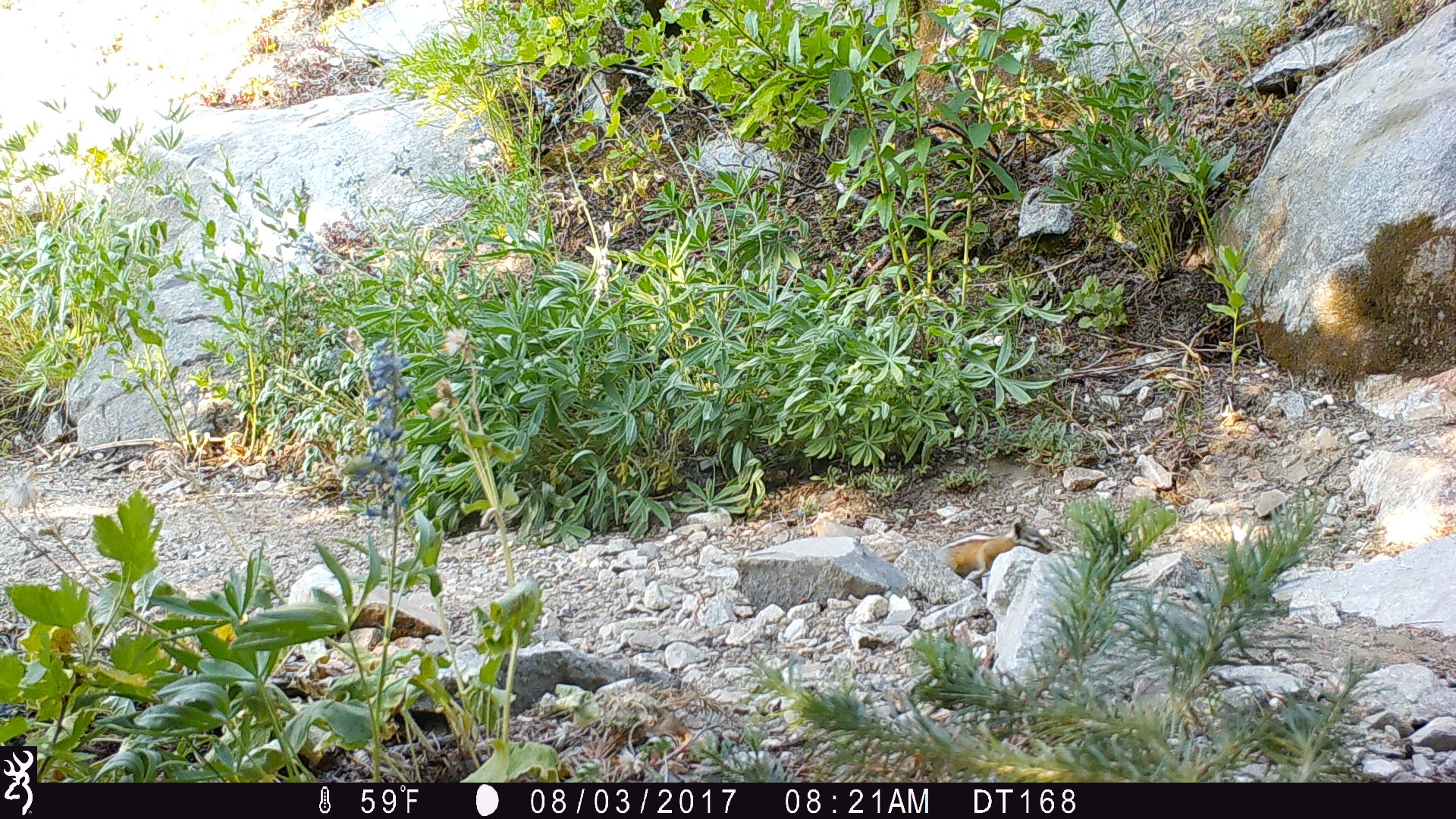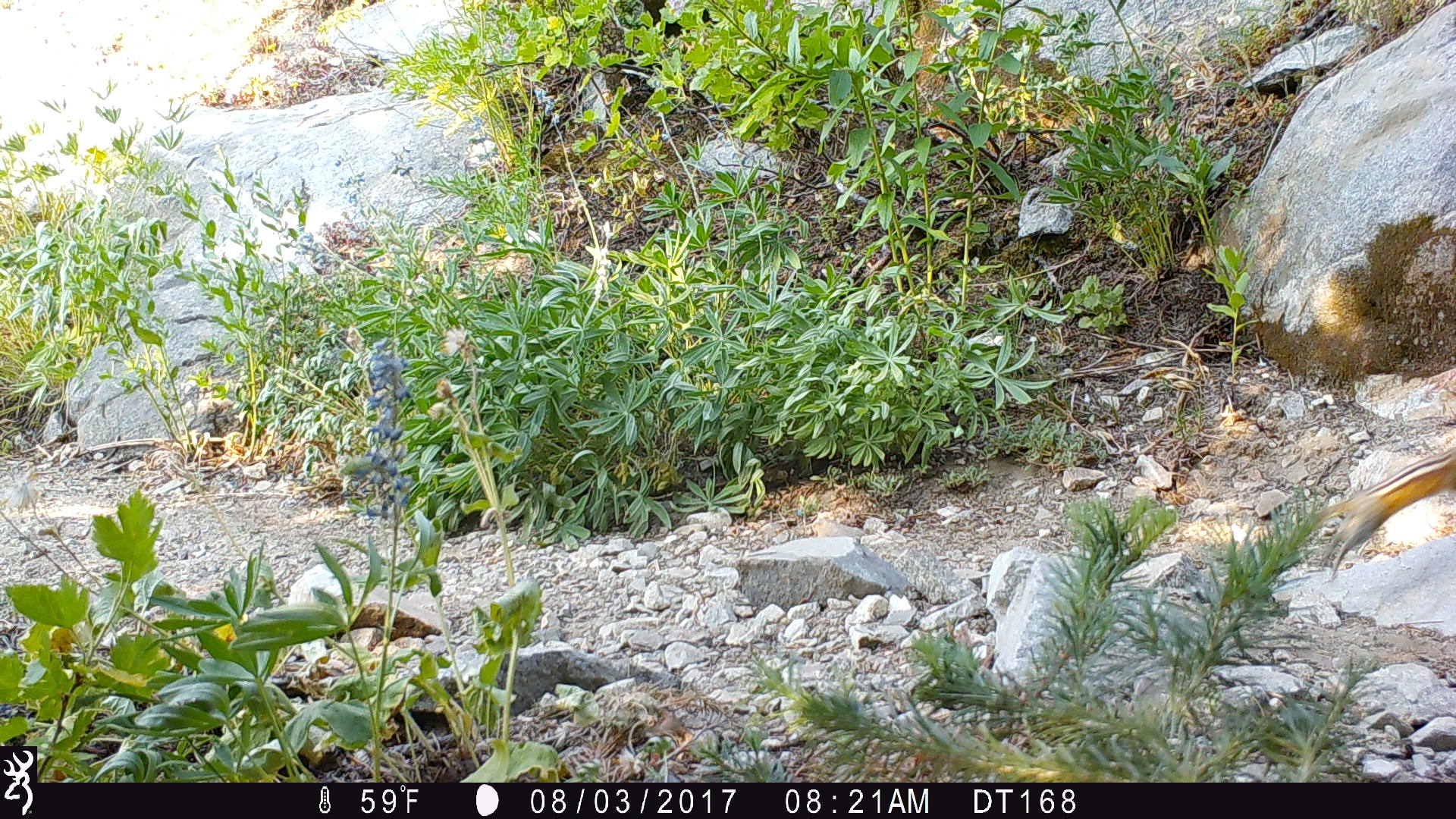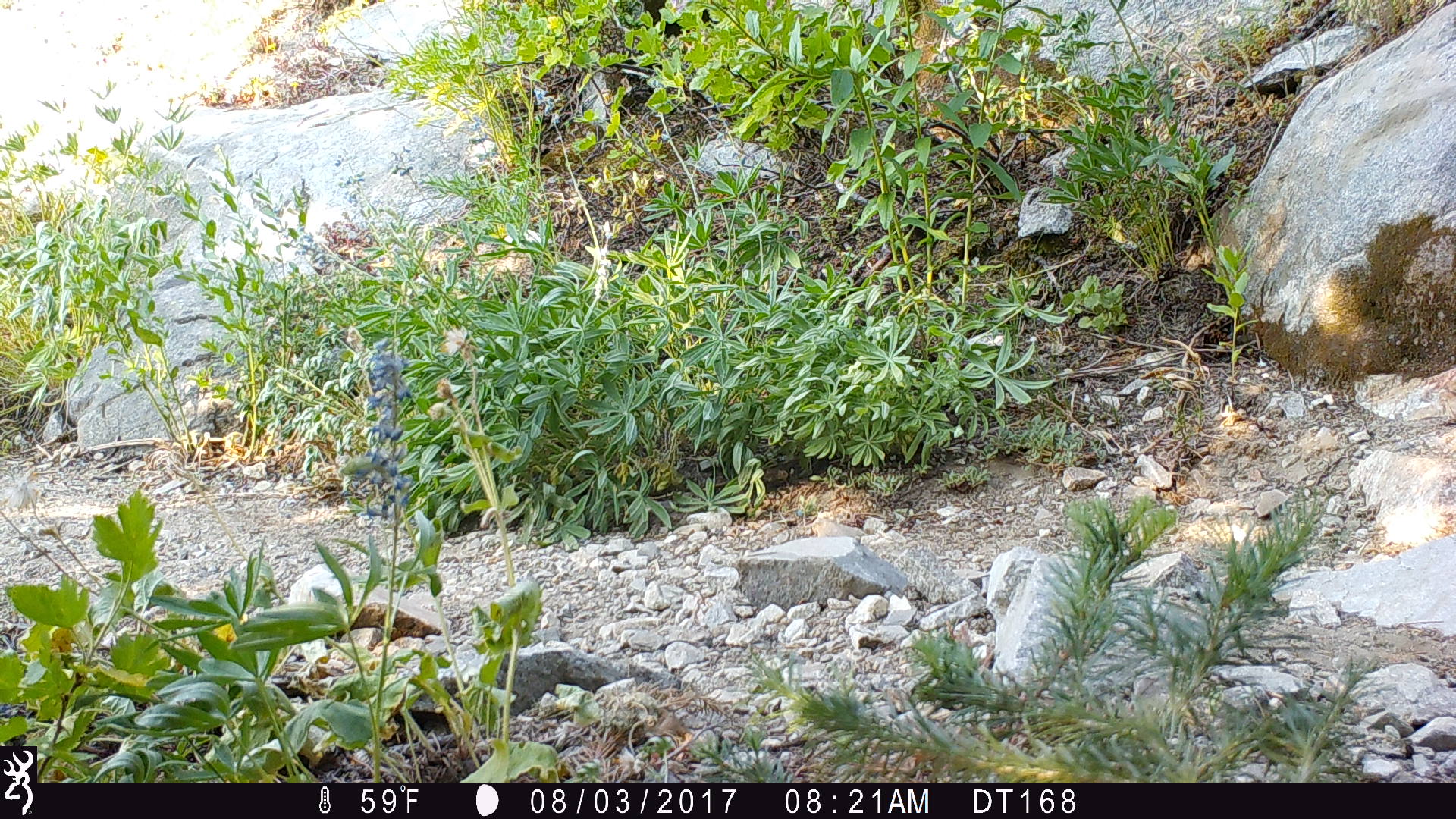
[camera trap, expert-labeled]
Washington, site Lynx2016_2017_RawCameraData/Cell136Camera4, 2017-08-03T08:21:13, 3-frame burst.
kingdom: Animalia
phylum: Chordata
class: Mammalia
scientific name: Mammalia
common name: small mammal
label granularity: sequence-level